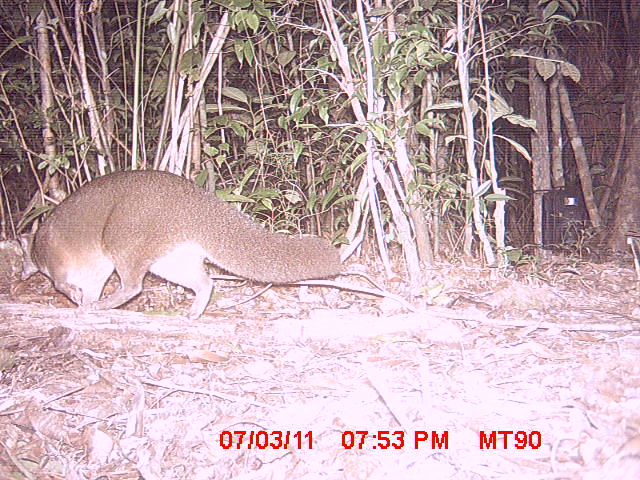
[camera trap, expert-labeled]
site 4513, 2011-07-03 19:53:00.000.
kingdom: Animalia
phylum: Chordata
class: Mammalia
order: Carnivora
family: Eupleridae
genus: Eupleres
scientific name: Eupleres goudotii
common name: falanouc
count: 1